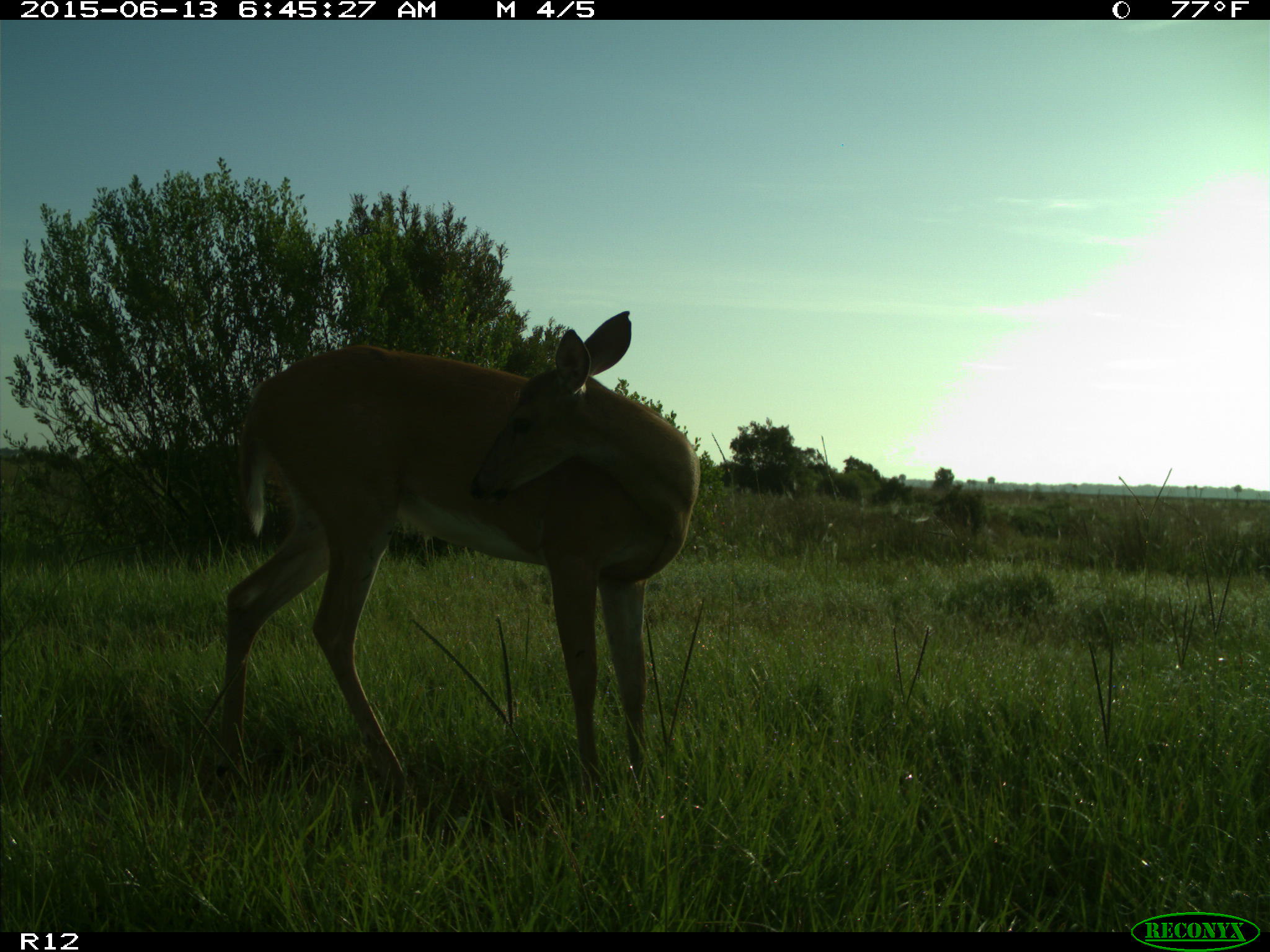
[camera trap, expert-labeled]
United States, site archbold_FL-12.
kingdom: Animalia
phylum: Chordata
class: Mammalia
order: Artiodactyla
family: Cervidae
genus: Odocoileus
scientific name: Odocoileus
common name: deer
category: unidentified deer